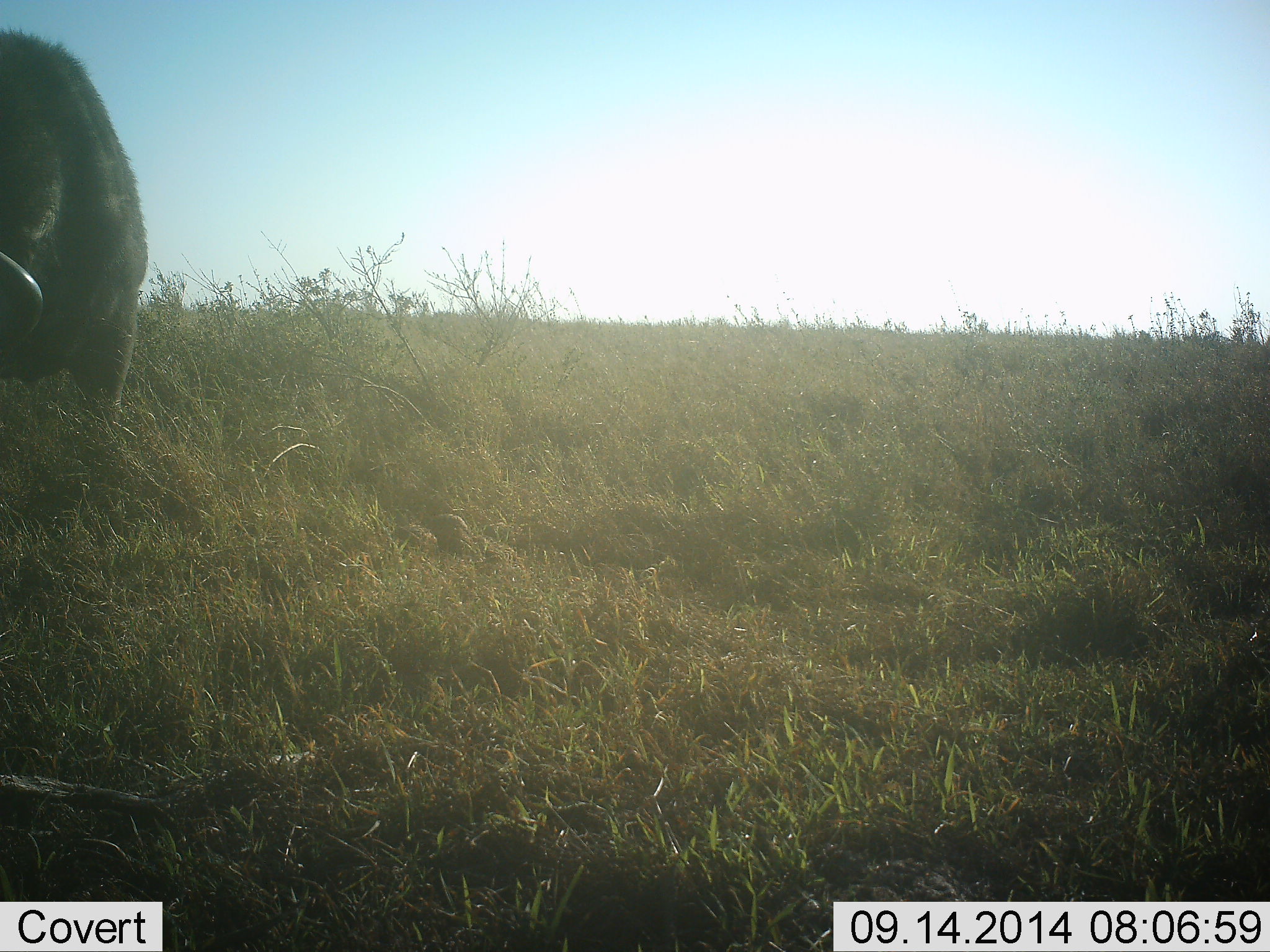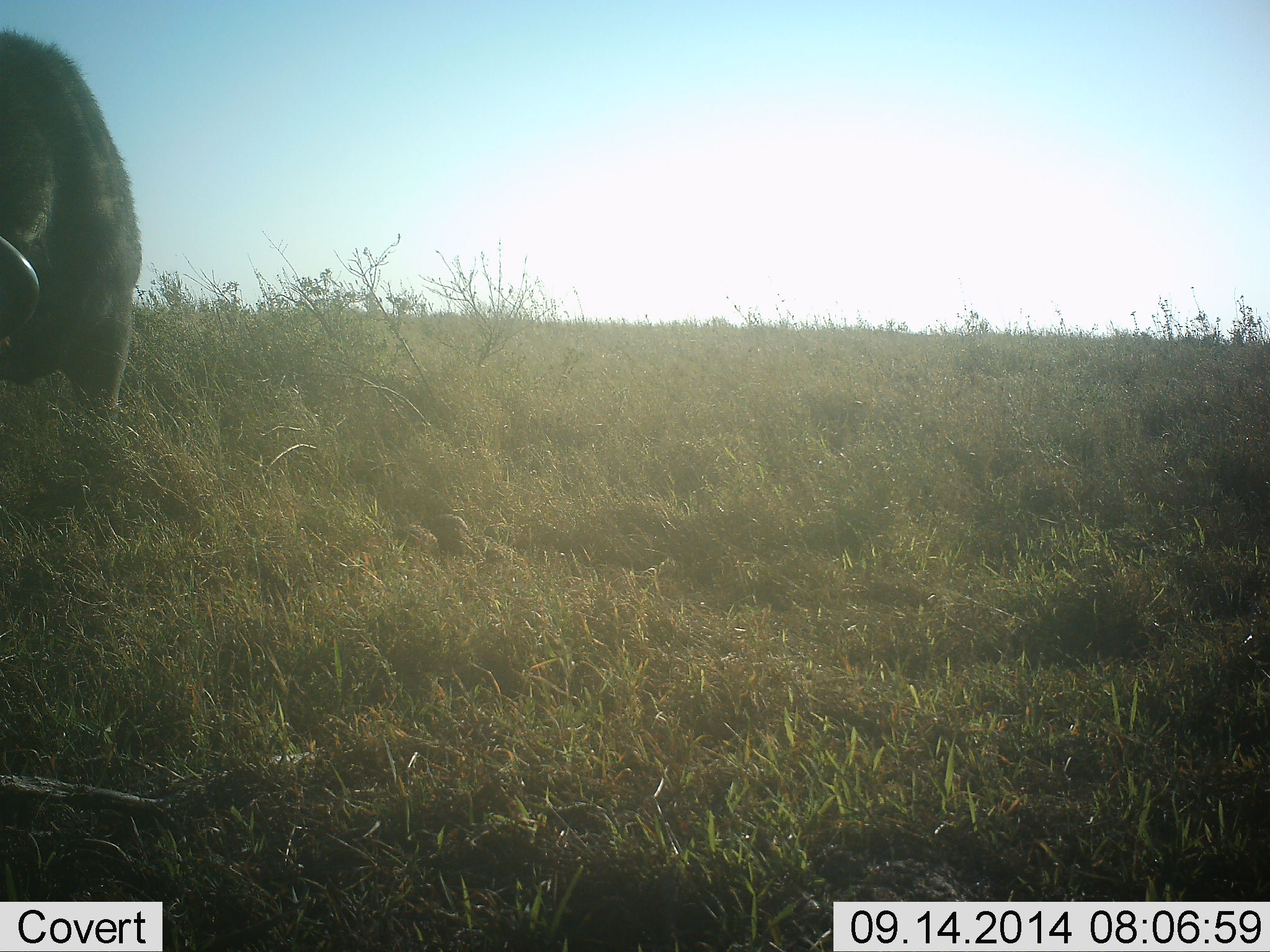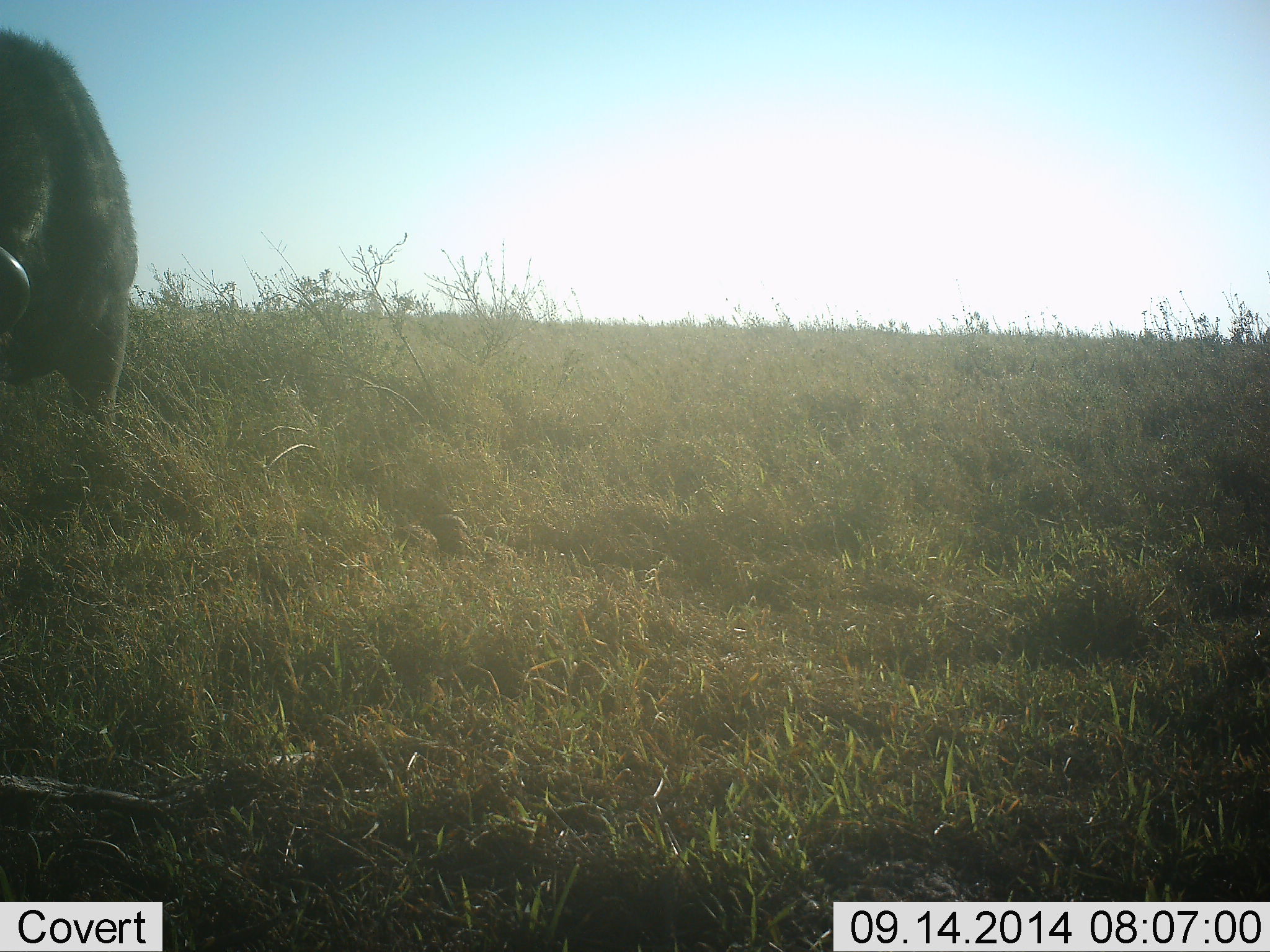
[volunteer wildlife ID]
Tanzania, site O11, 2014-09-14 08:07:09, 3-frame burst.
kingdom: Animalia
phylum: Chordata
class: Mammalia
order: Artiodactyla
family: Bovidae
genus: Syncerus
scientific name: Syncerus caffer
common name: cape buffalo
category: buffalo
Buffalo (cape buffalo) (Syncerus caffer), count 1. Behavior (volunteer vote fractions): standing 50%, resting 0%, moving 0%, interacting 0%. Young present (vote fraction): 0%. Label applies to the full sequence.